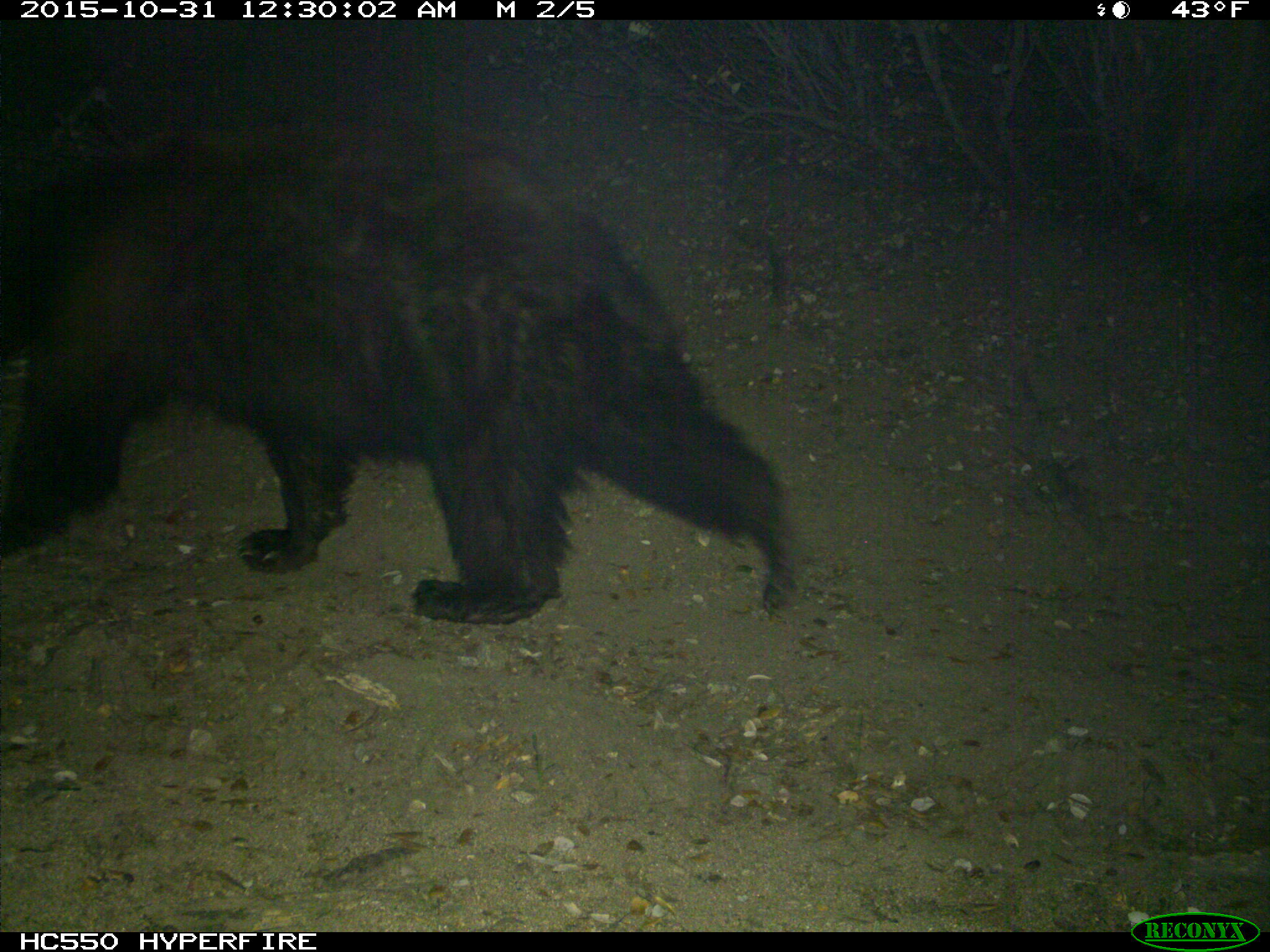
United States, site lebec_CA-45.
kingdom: Animalia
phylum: Chordata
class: Mammalia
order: Carnivora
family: Ursidae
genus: Ursus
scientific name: Ursus americanus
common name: american black bear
Ursus americanus (american black bear).